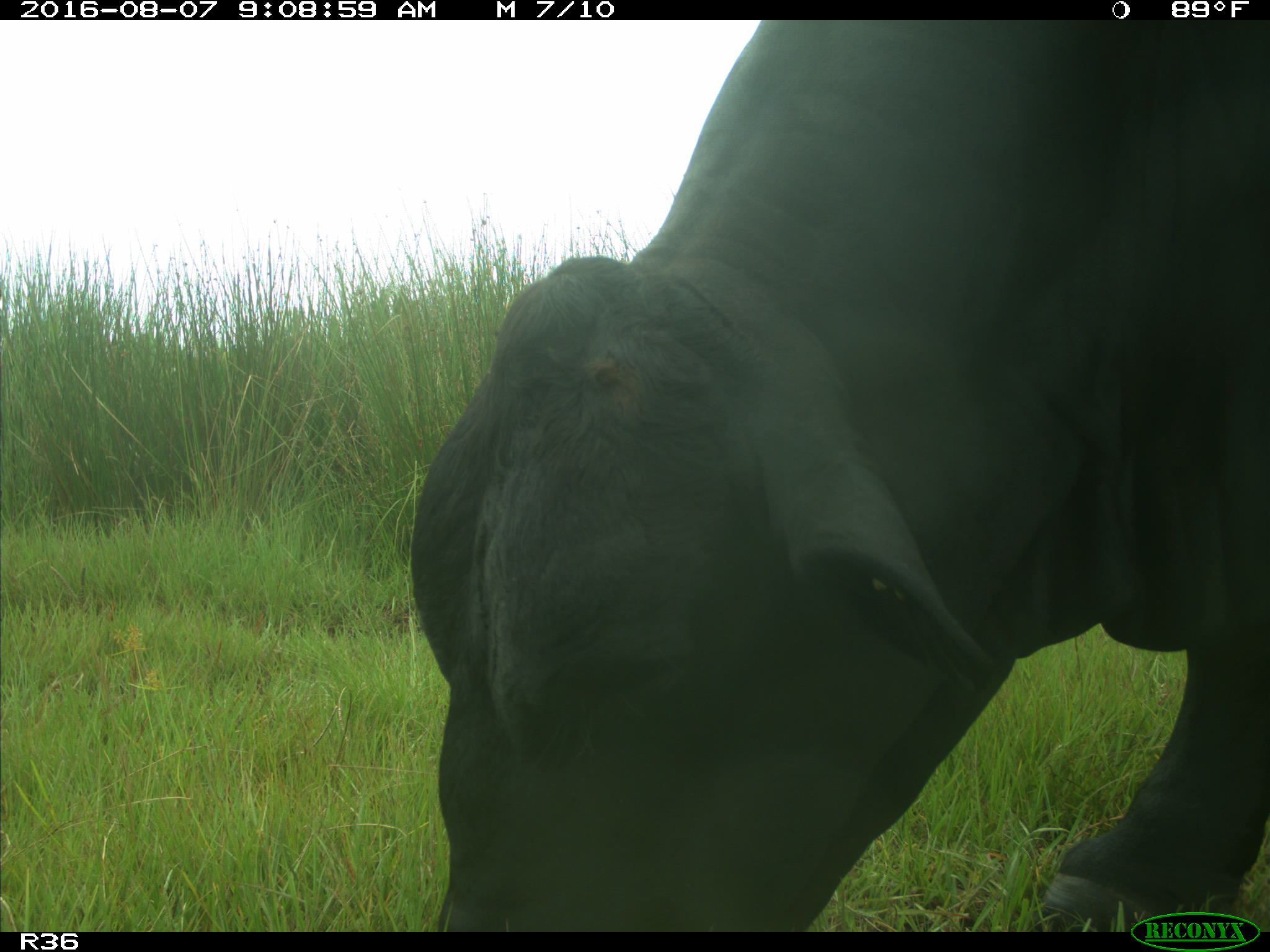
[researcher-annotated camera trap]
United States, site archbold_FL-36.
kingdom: Animalia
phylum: Chordata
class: Mammalia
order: Artiodactyla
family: Bovidae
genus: Bos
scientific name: Bos taurus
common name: domestic cow